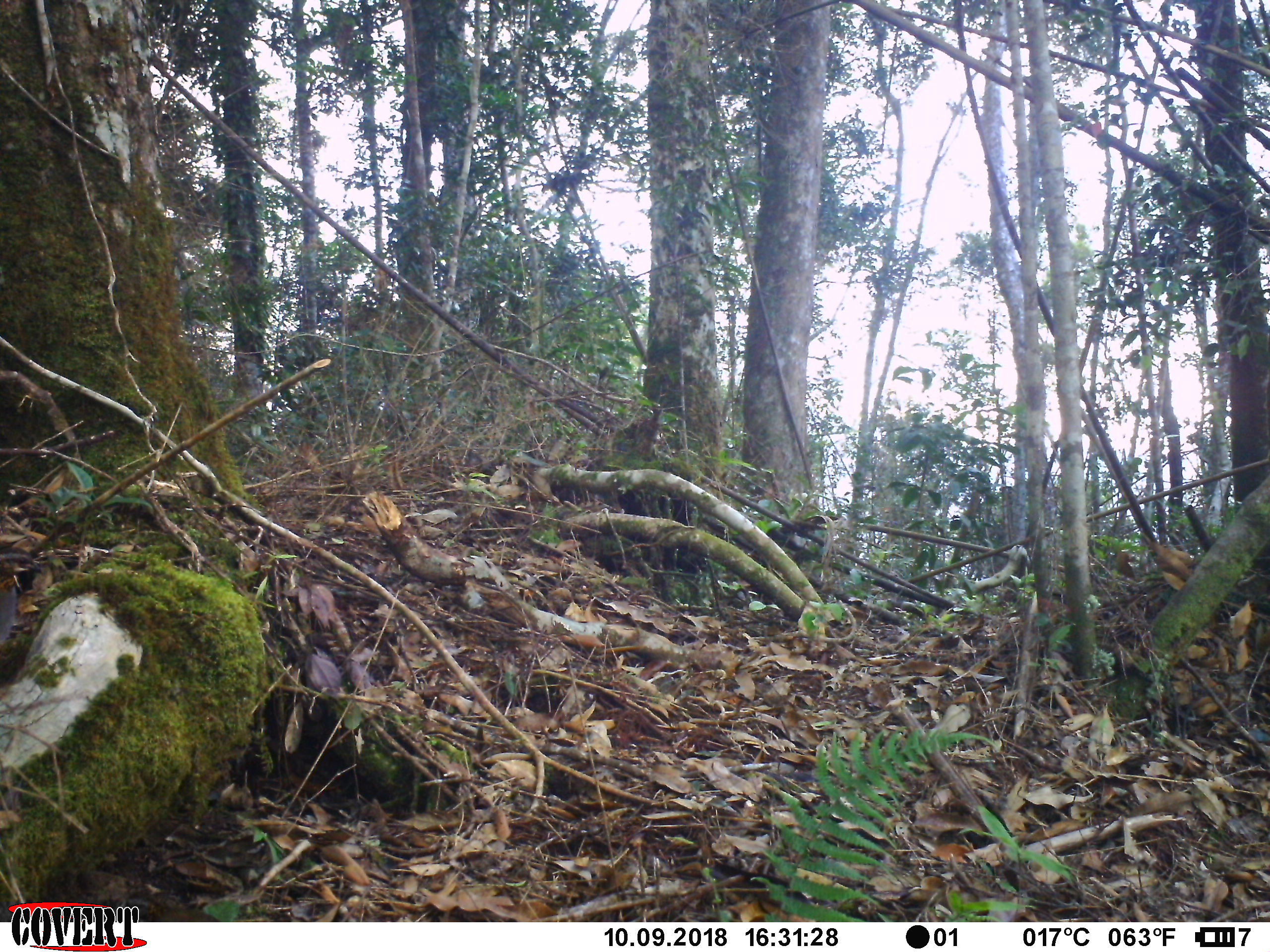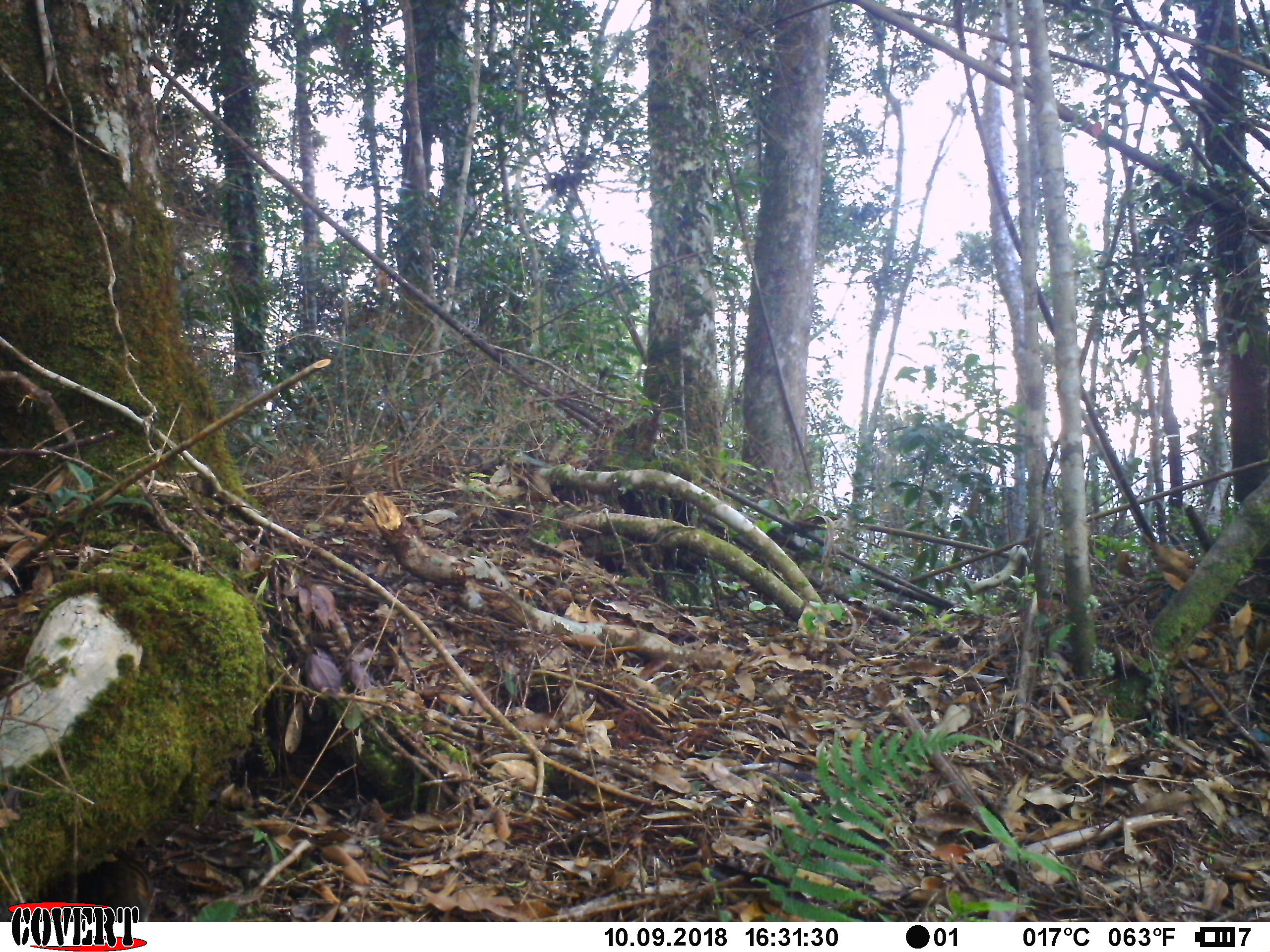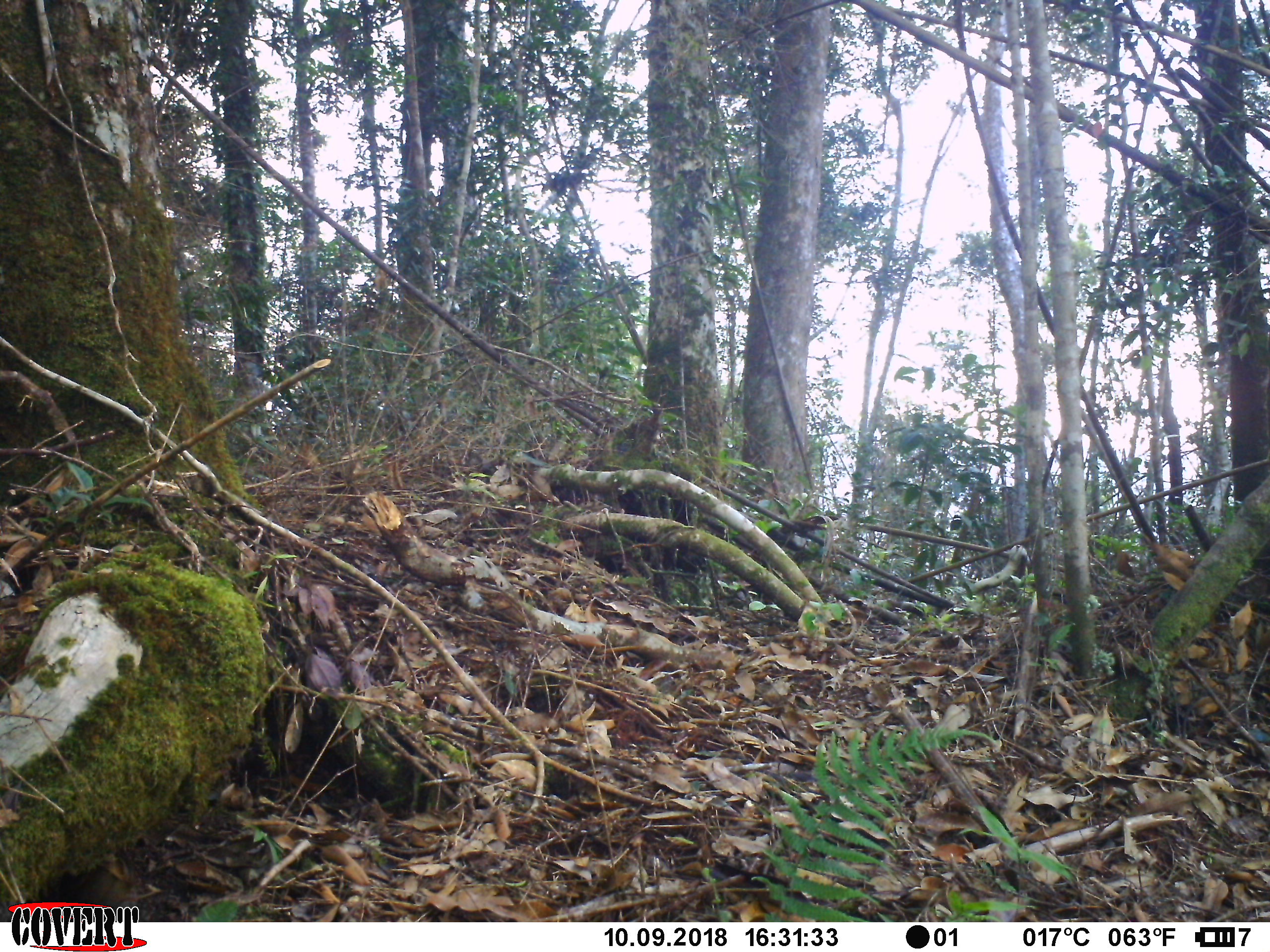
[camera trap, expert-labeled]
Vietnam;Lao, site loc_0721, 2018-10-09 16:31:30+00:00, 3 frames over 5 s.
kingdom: Animalia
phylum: Chordata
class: Aves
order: Galliformes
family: Phasianidae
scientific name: Phasianidae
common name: partridge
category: unidentified partridge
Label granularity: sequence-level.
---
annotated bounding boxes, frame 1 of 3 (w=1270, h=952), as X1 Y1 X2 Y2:
unidentified partridge: 0 546 44 648